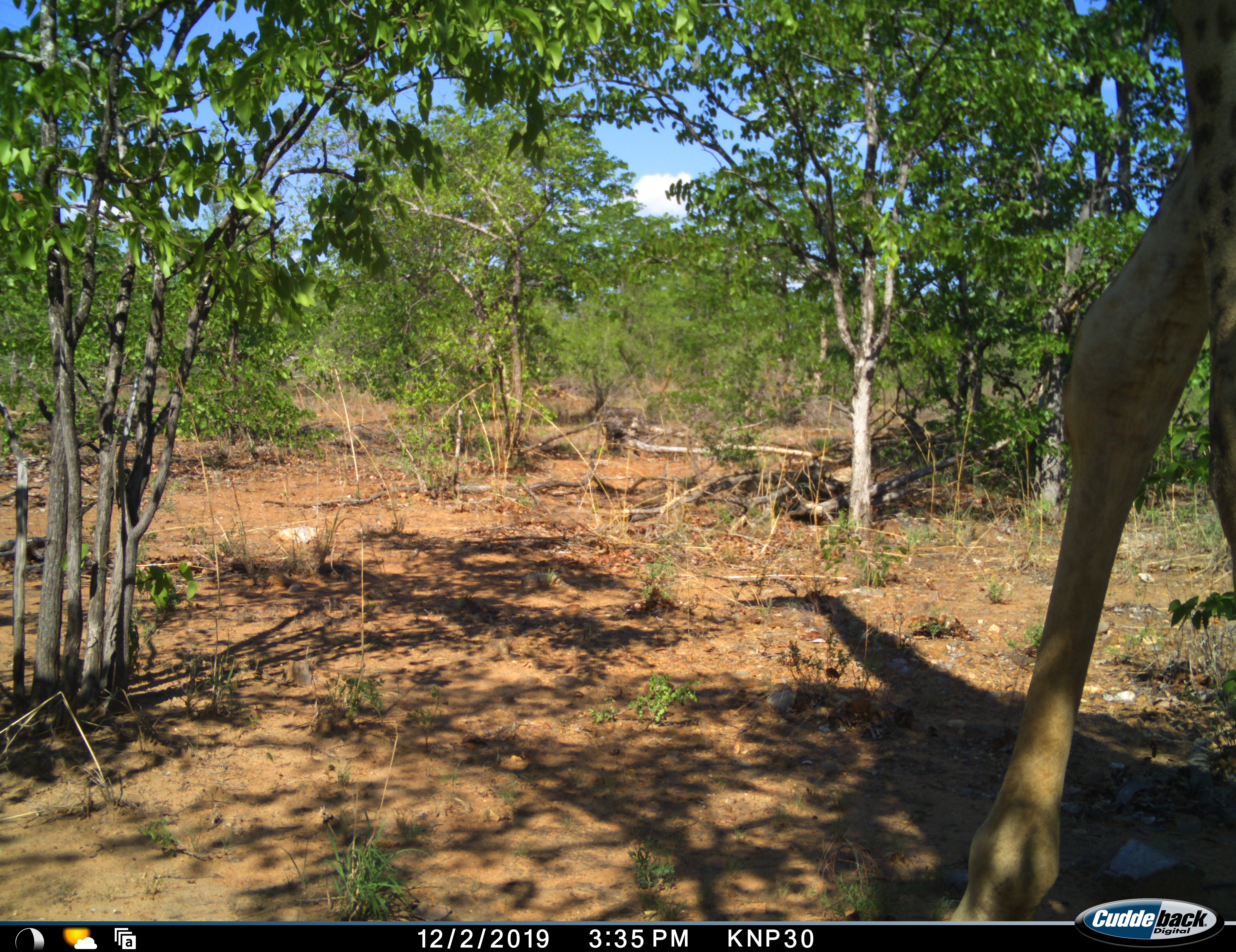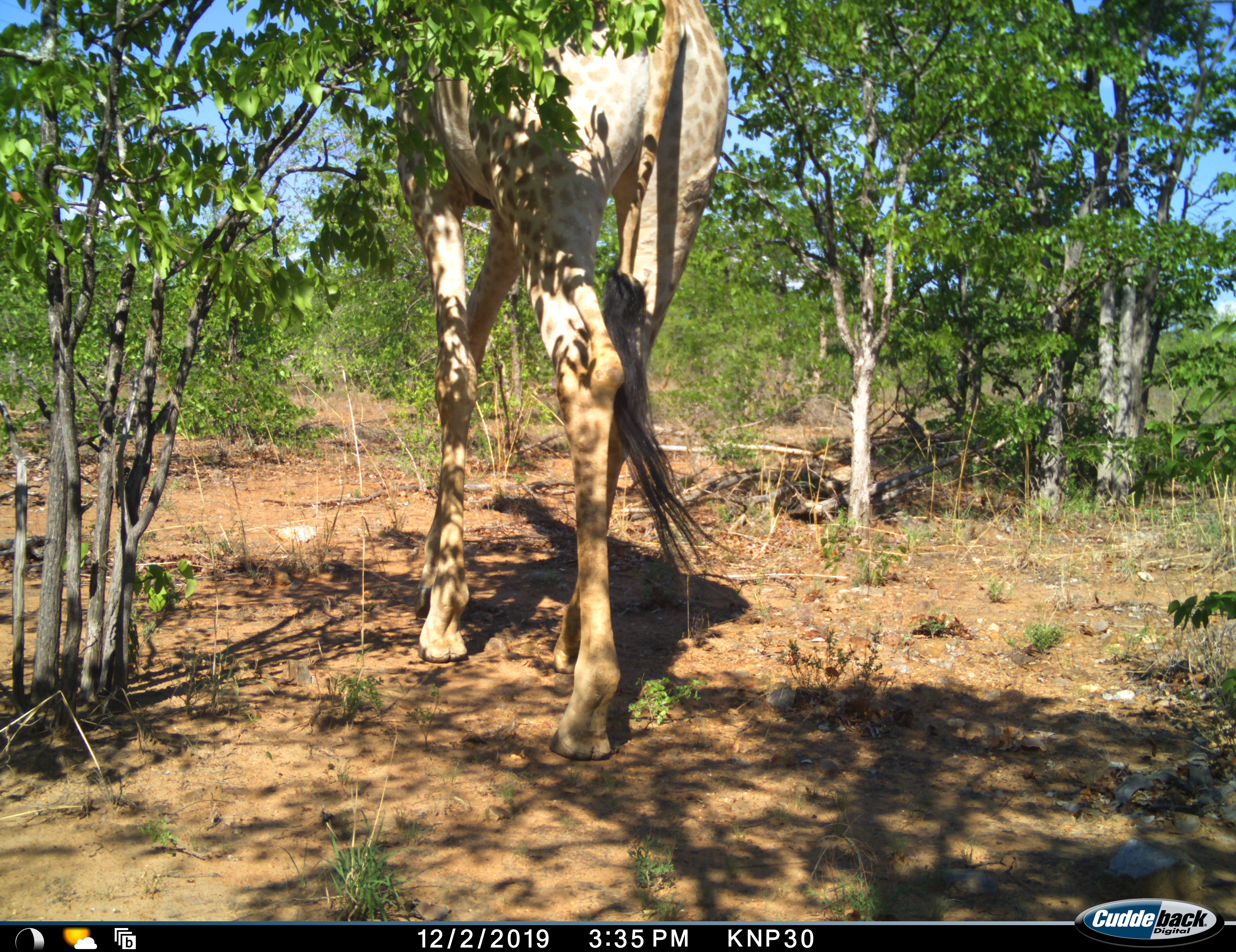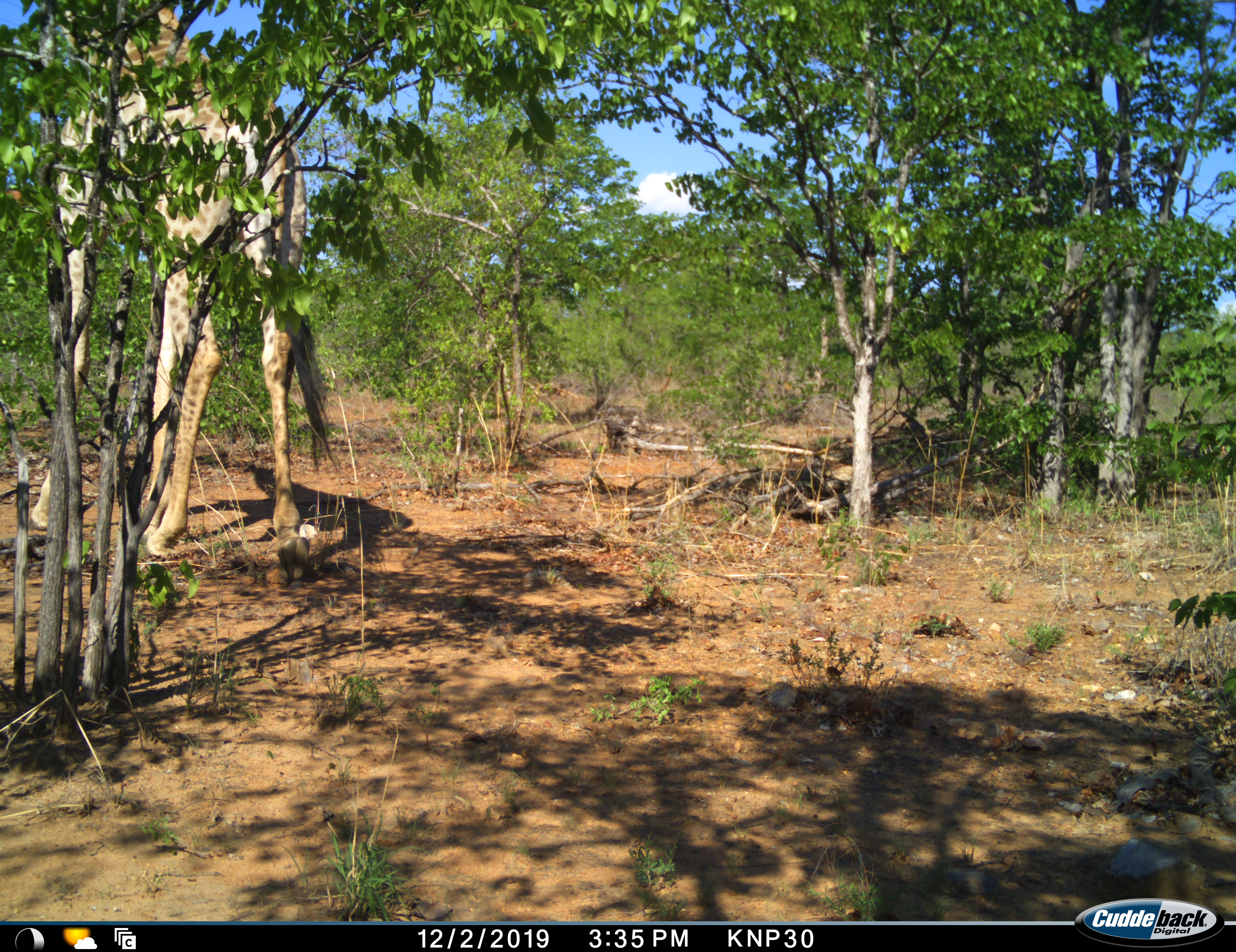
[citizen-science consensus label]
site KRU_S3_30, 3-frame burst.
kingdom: Animalia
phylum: Chordata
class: Mammalia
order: Artiodactyla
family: Giraffidae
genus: Giraffa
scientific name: Giraffa camelopardalis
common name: giraffe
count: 1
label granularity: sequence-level